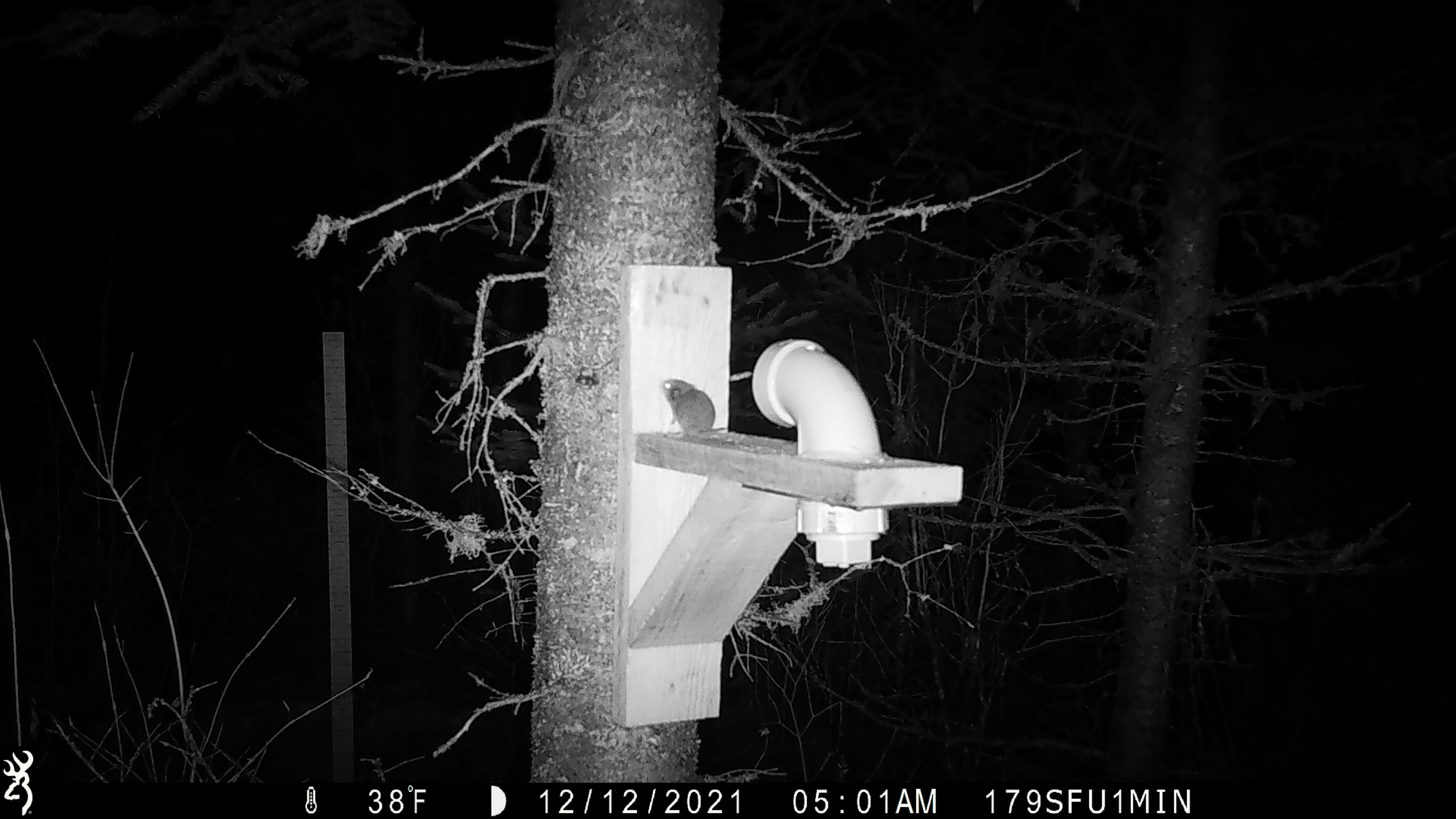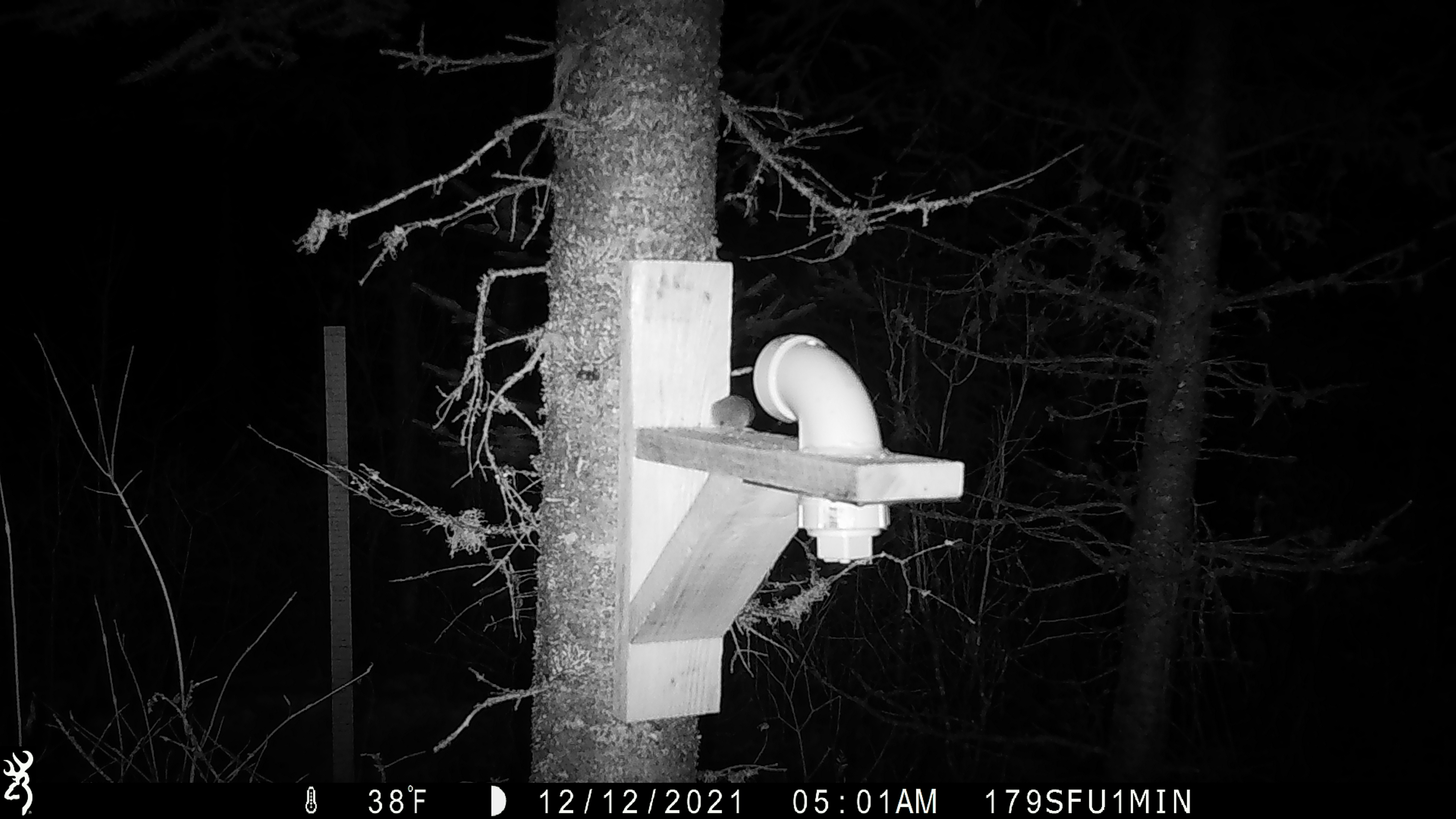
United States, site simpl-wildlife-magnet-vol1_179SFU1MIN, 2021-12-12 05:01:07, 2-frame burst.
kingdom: Animalia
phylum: Chordata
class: Mammalia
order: Rodentia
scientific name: Rodentia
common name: mouse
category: mouse sp.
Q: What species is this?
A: Mouse sp. (mouse) (Rodentia).